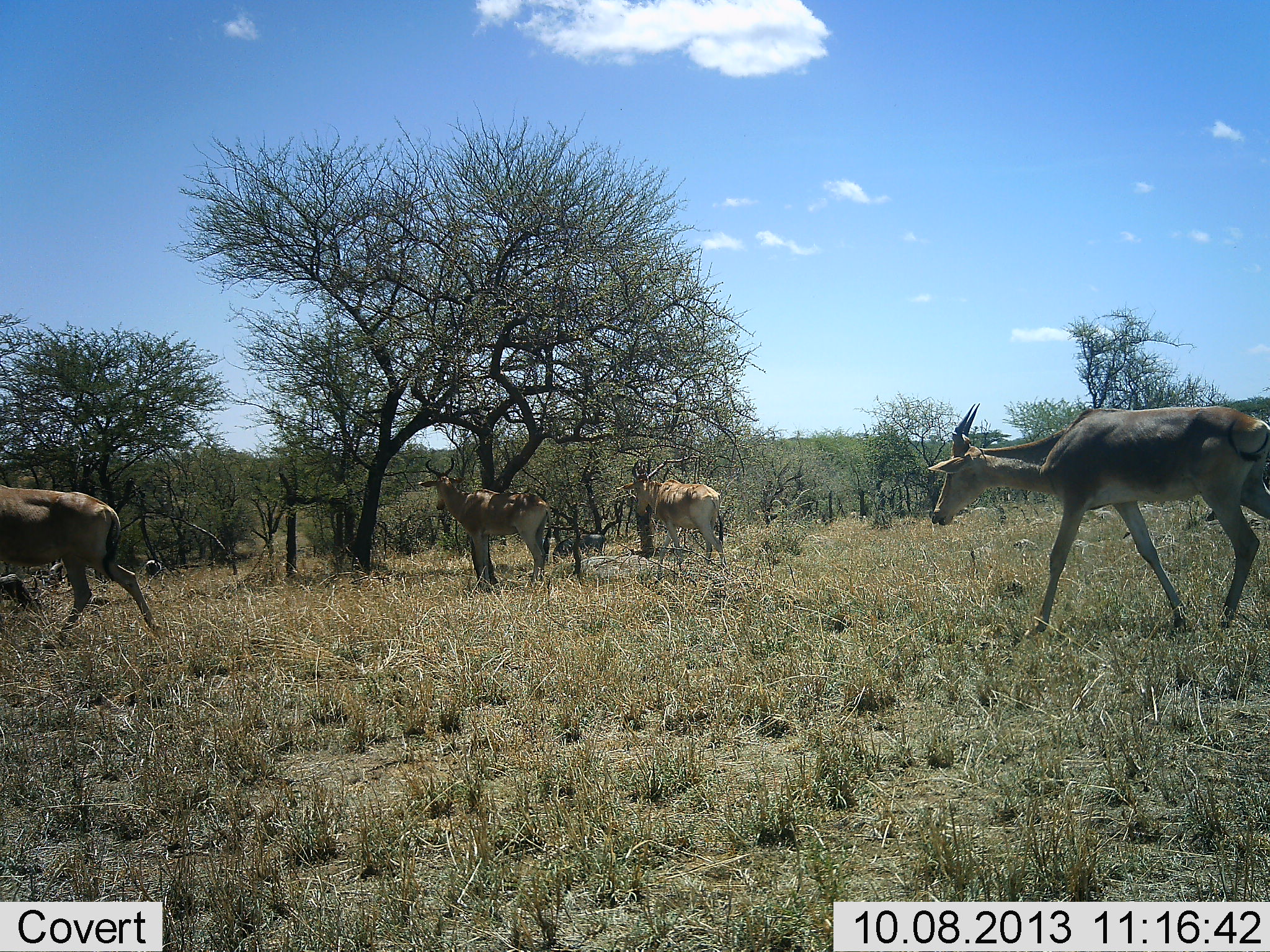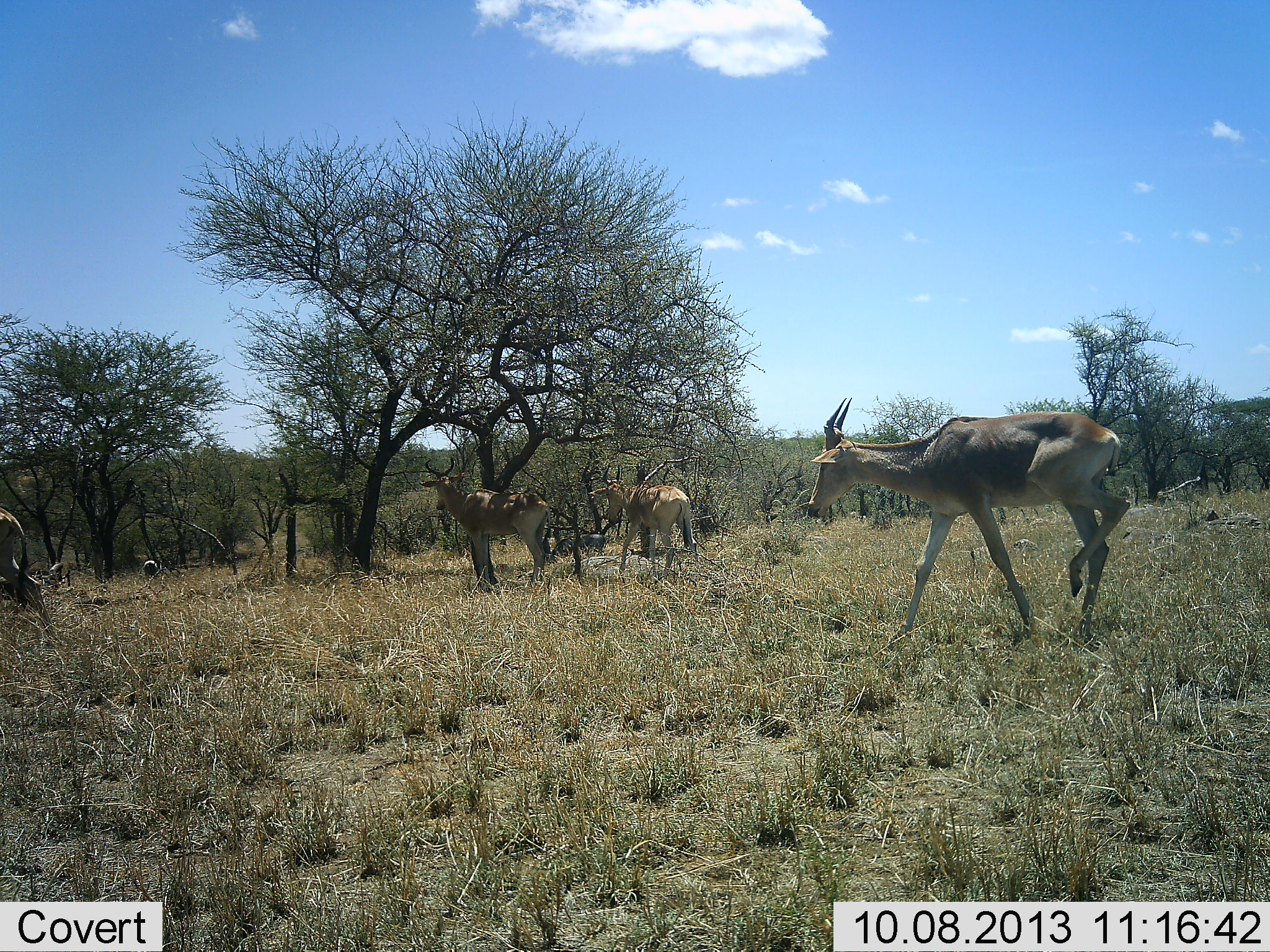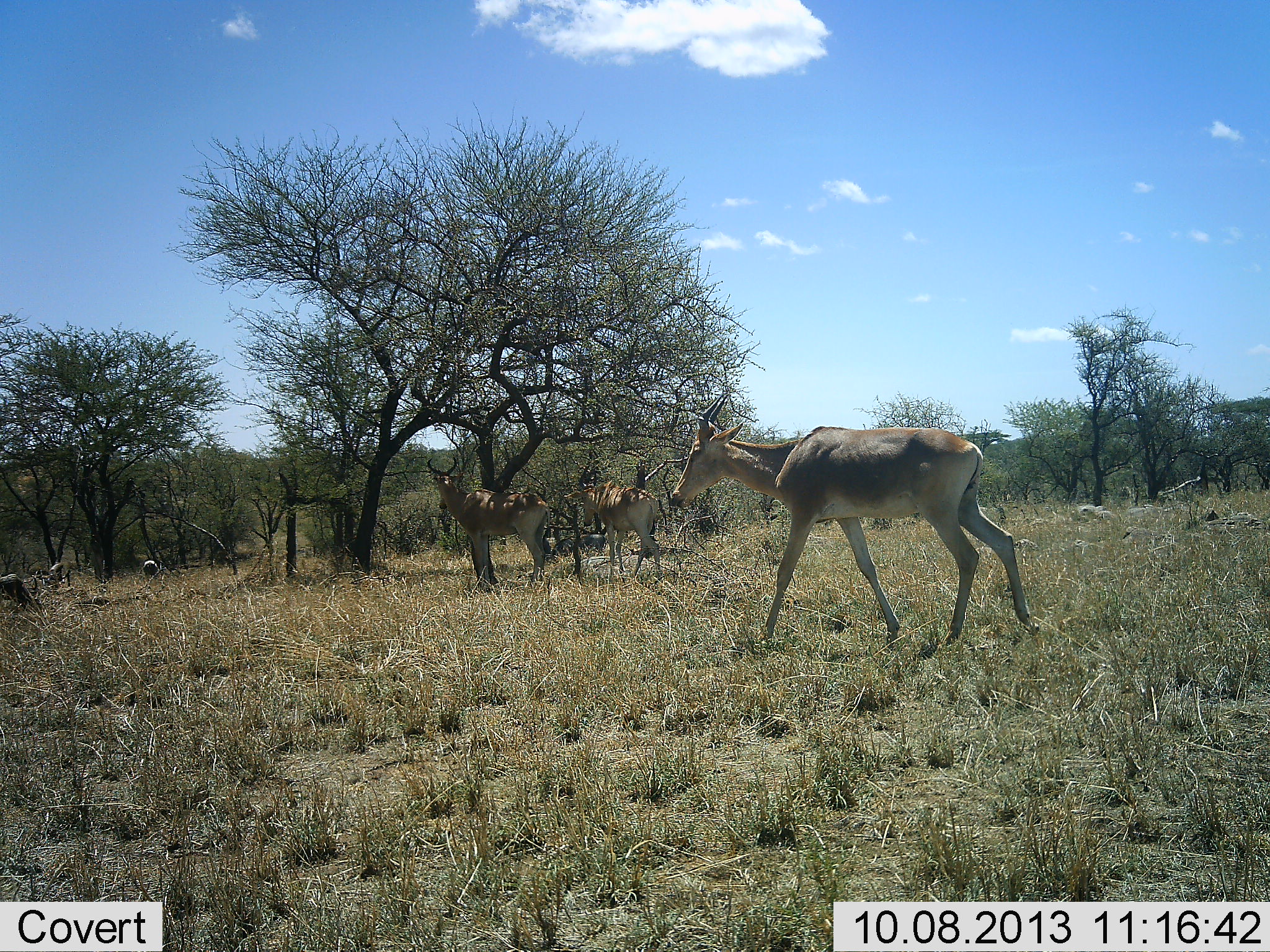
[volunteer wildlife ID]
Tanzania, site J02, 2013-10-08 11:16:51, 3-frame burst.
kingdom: Animalia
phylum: Chordata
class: Mammalia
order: Artiodactyla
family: Bovidae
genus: Alcelaphus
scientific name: Alcelaphus buselaphus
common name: hartebeest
Hartebeest (Alcelaphus buselaphus), count 4. Behavior (volunteer vote fractions): standing 70%, resting 4%, moving 87%, interacting 0%. Young present (vote fraction): 0%. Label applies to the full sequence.